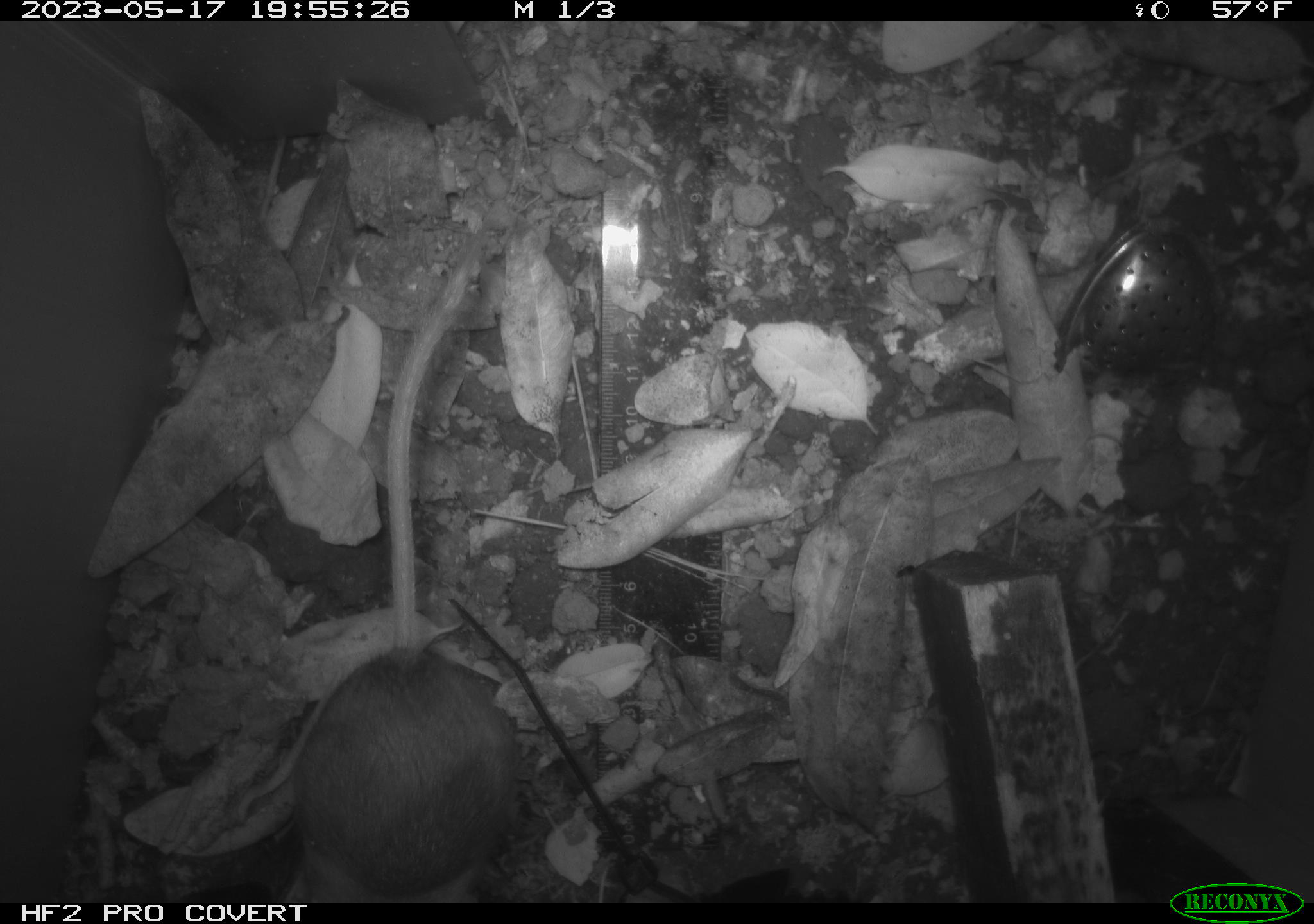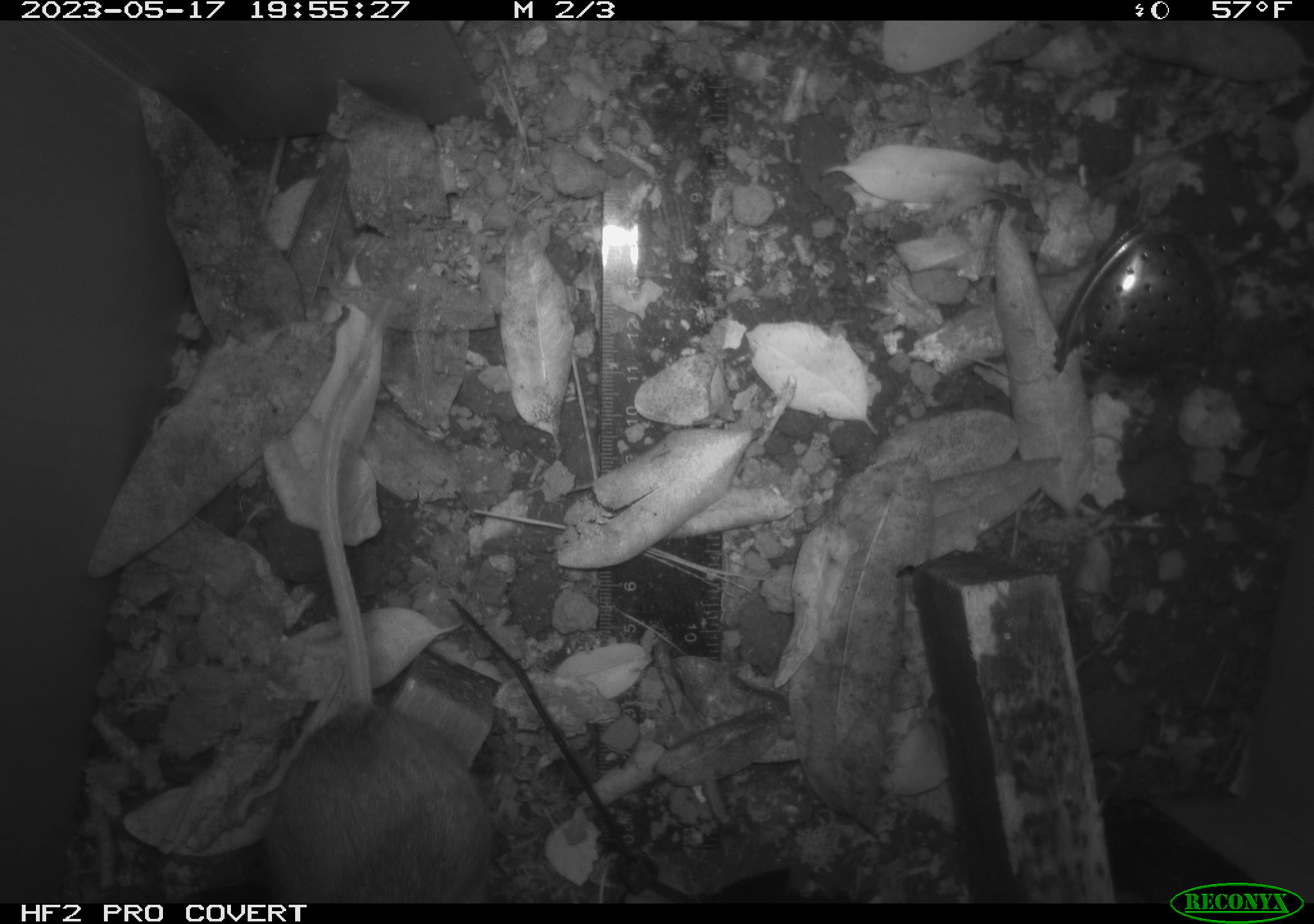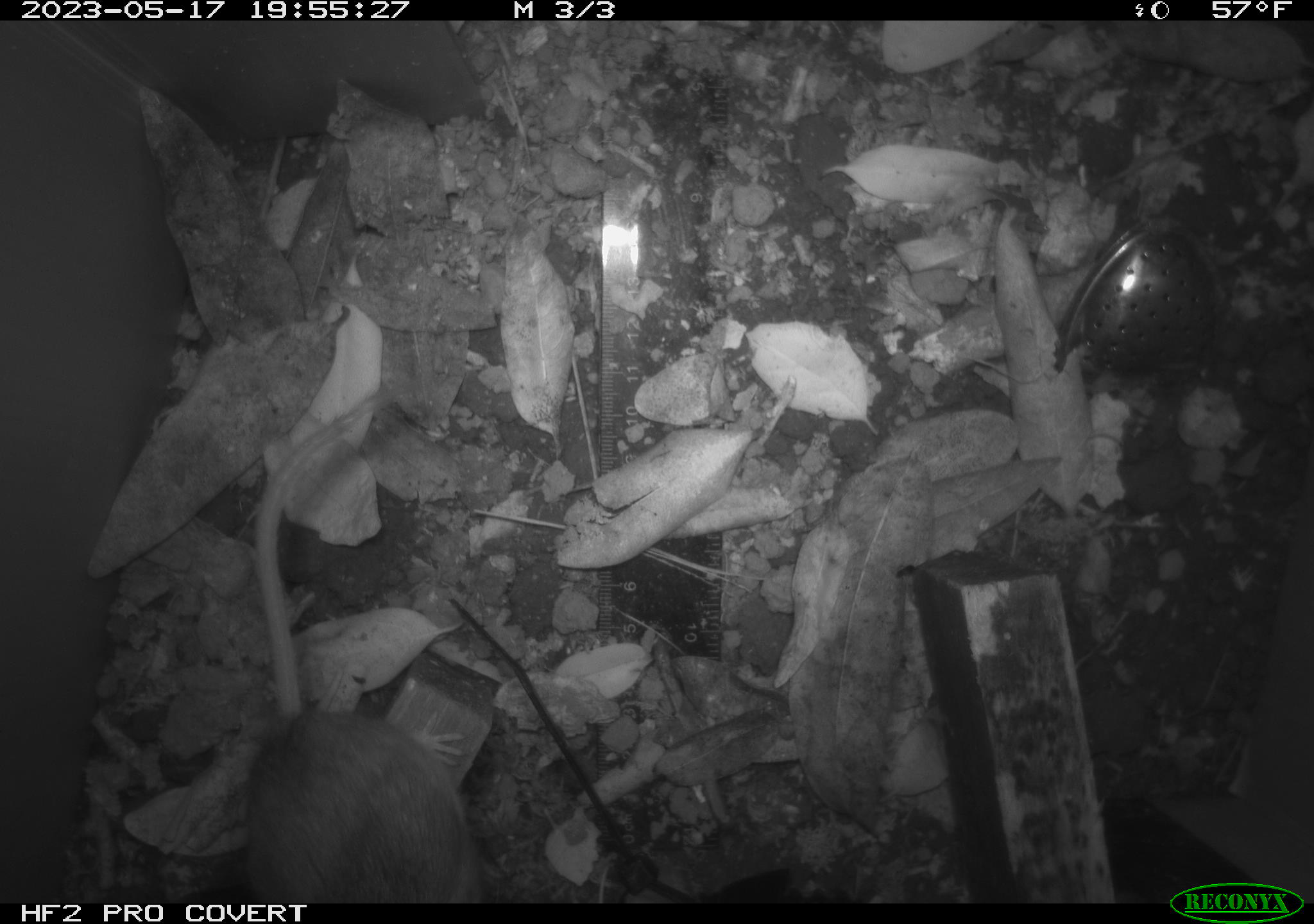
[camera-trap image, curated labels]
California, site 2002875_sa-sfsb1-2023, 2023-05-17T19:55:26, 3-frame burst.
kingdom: Animalia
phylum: Chordata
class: Mammalia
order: Rodentia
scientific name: Rodentia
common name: mouse species